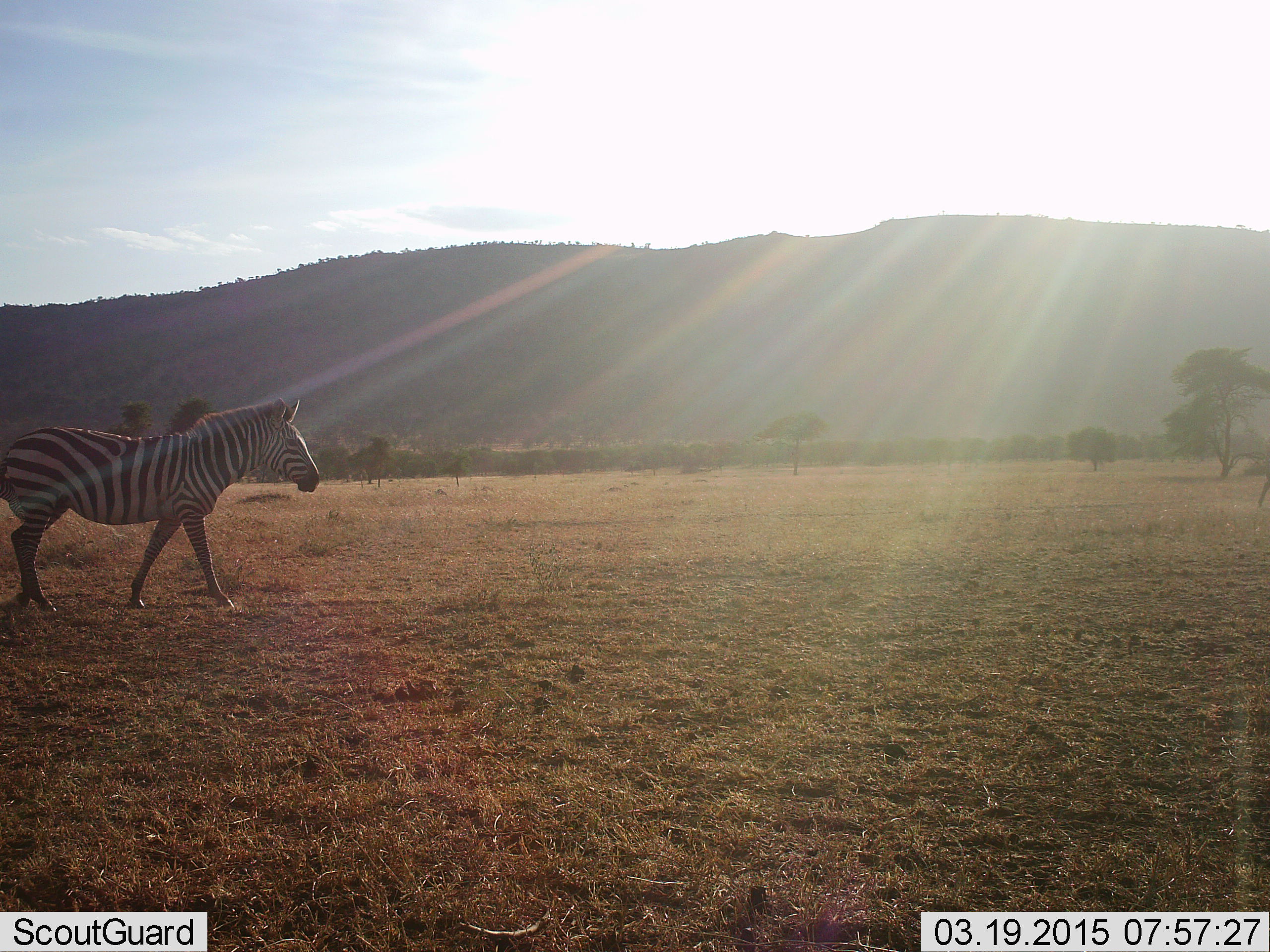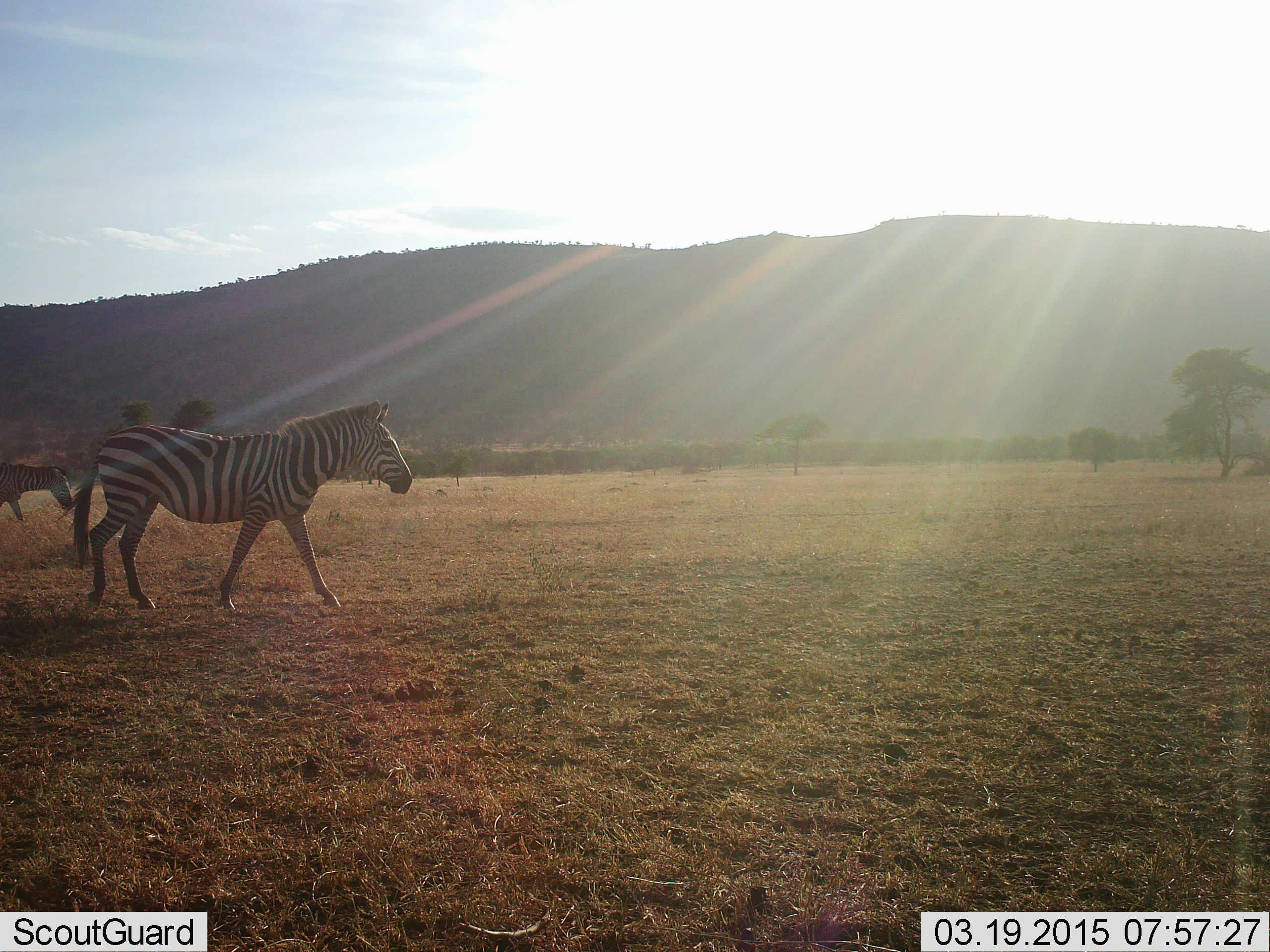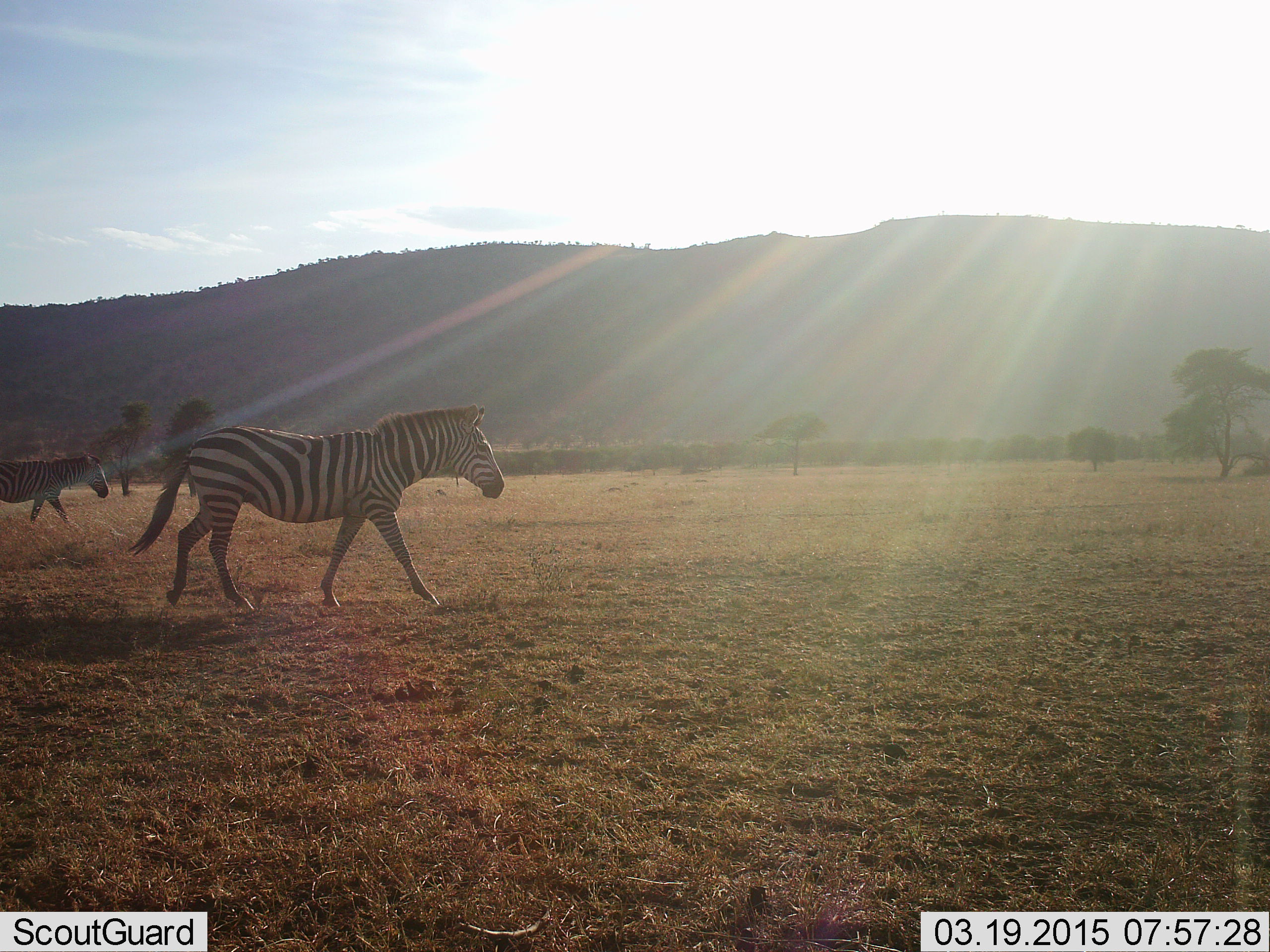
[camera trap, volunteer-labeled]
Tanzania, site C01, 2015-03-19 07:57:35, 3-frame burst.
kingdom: Animalia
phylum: Chordata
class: Mammalia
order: Perissodactyla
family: Equidae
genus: Equus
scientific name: Equus quagga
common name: plains zebra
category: zebra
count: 2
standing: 10%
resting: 0%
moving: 100%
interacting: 0%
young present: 0%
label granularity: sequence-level